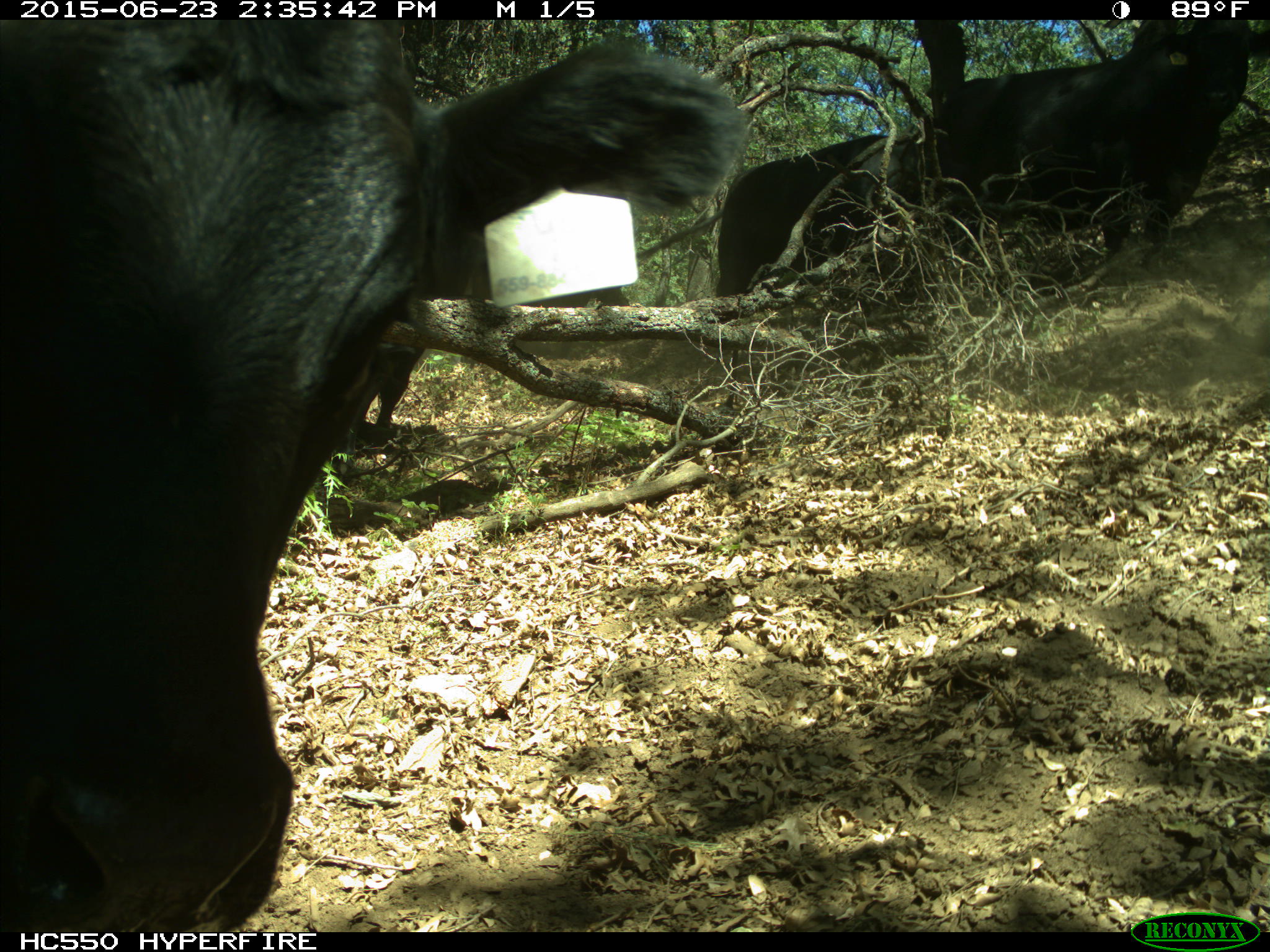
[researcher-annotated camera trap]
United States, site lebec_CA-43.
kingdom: Animalia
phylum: Chordata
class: Mammalia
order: Artiodactyla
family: Bovidae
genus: Bos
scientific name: Bos taurus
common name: domestic cow